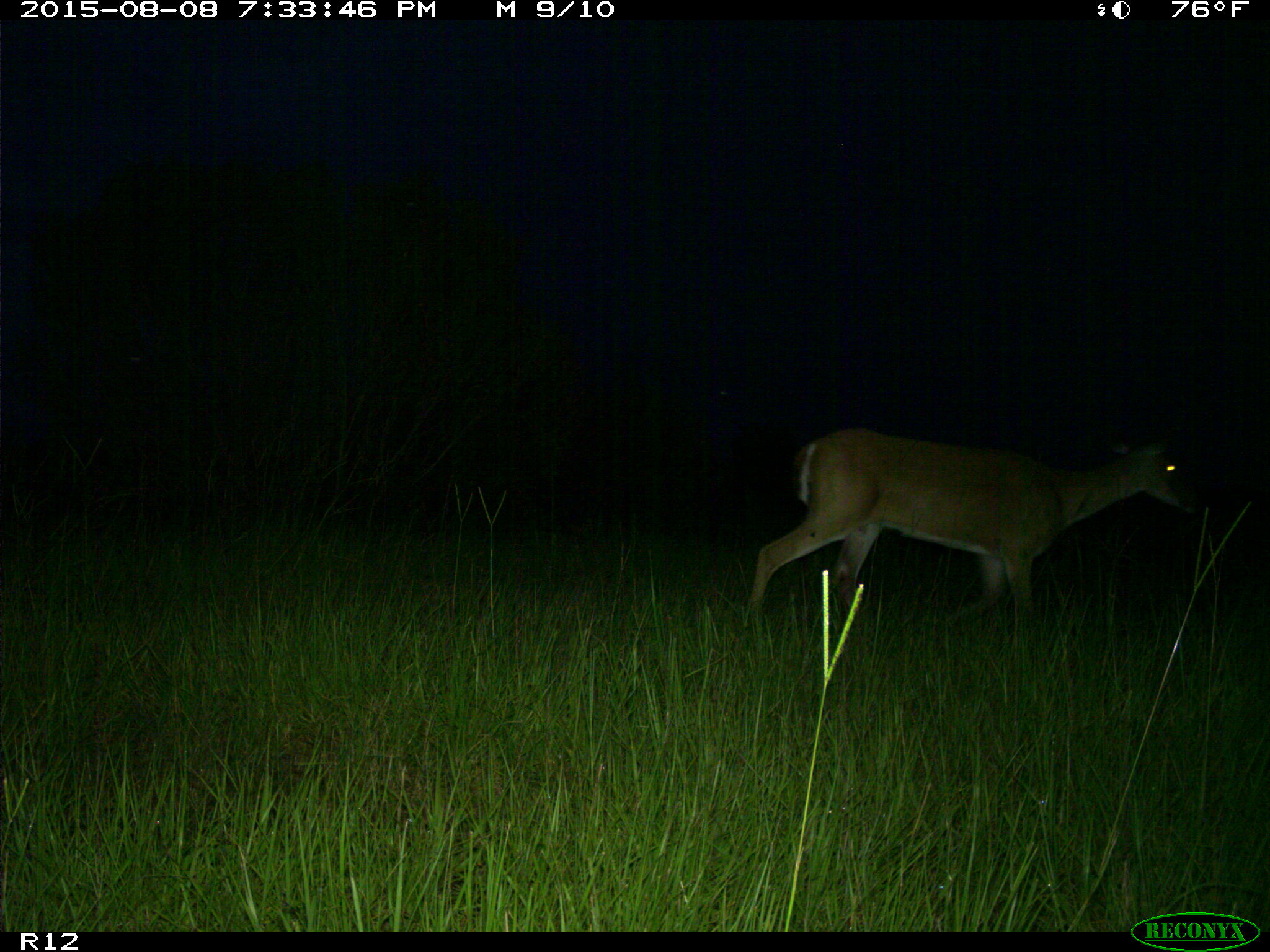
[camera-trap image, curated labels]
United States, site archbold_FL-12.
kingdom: Animalia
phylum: Chordata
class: Mammalia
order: Artiodactyla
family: Cervidae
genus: Odocoileus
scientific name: Odocoileus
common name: deer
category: unidentified deer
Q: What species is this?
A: Unidentified deer (deer) (Odocoileus).